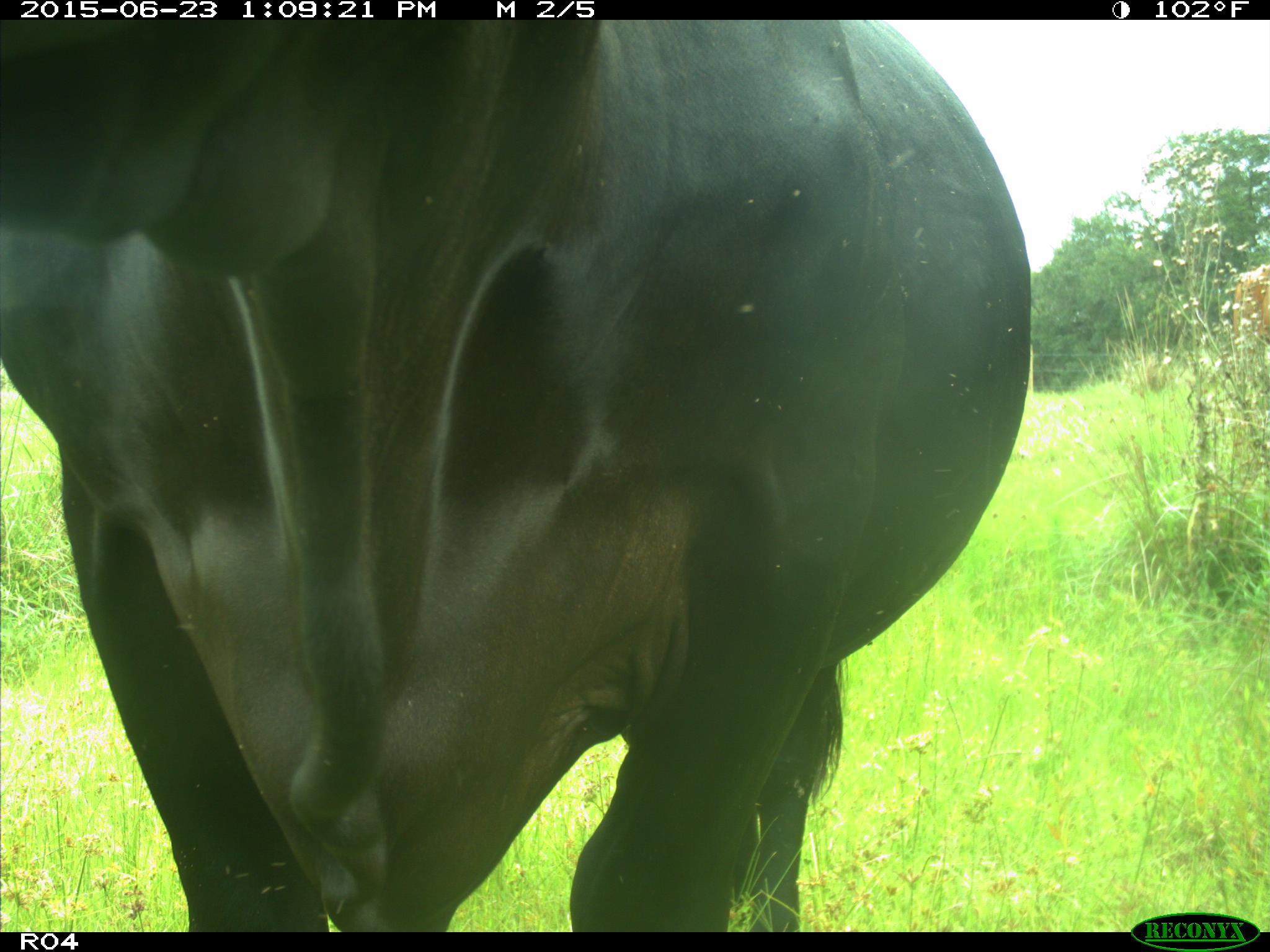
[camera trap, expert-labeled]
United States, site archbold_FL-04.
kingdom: Animalia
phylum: Chordata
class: Mammalia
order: Artiodactyla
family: Bovidae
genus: Bos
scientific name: Bos taurus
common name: domestic cow